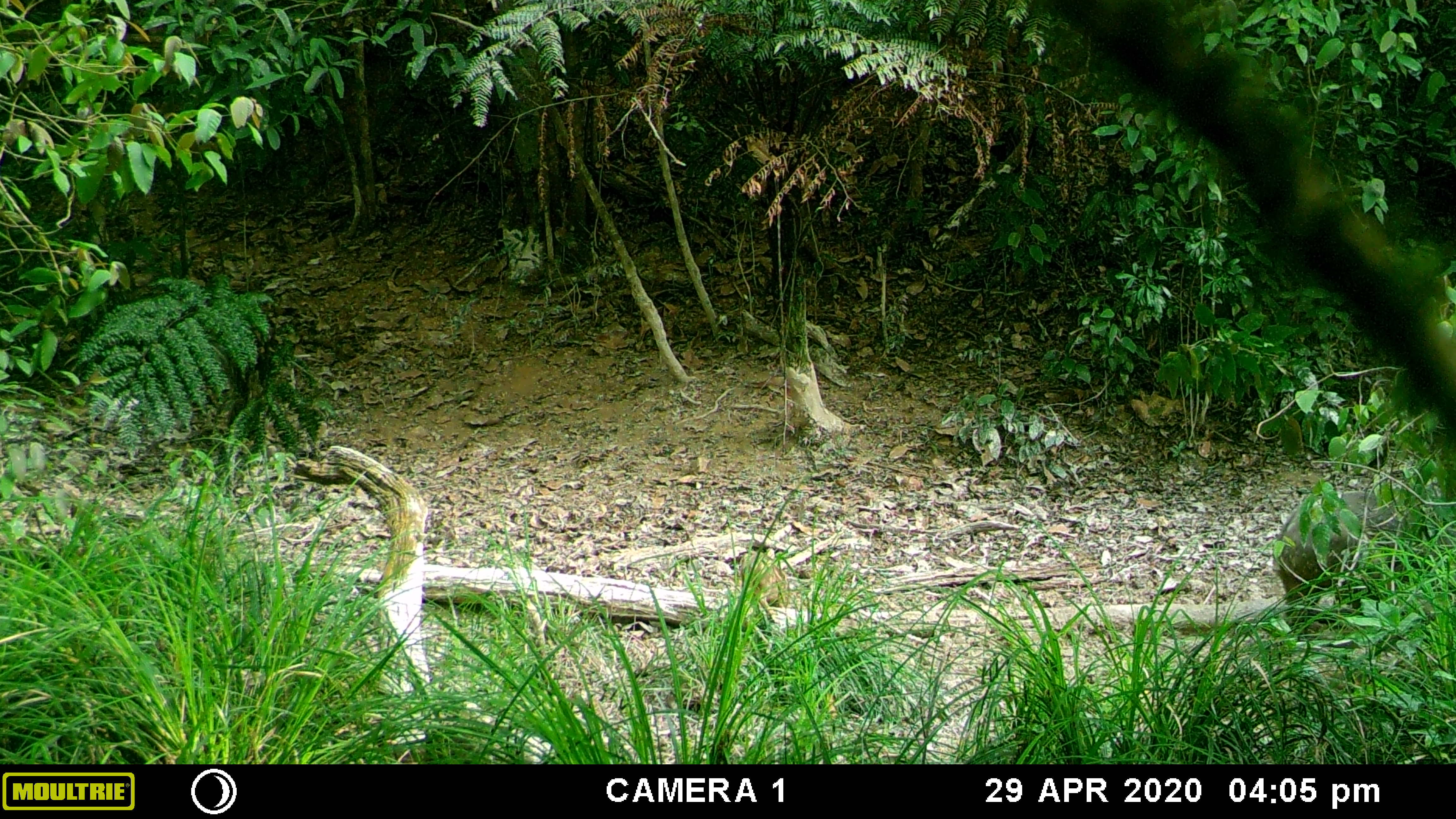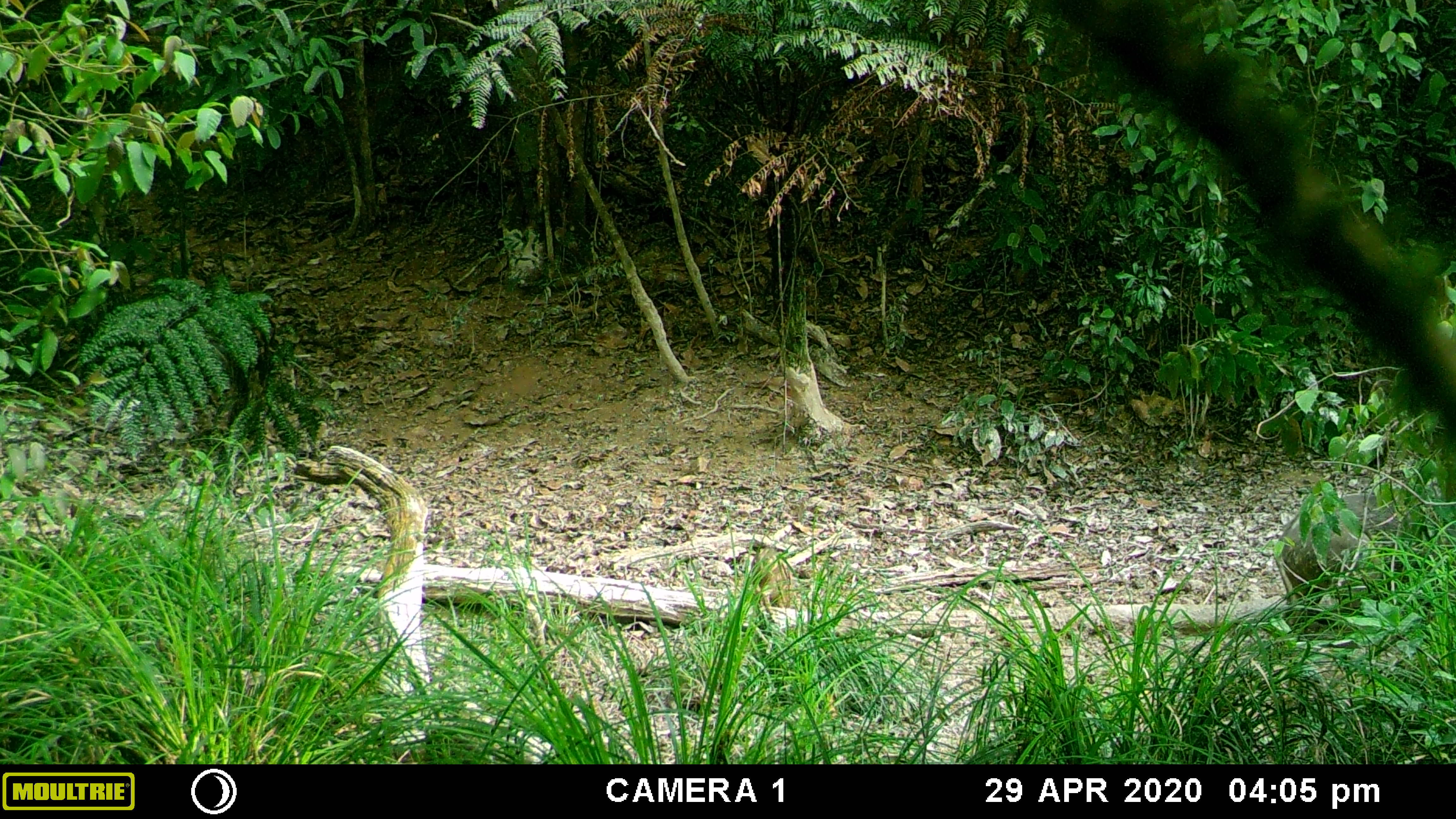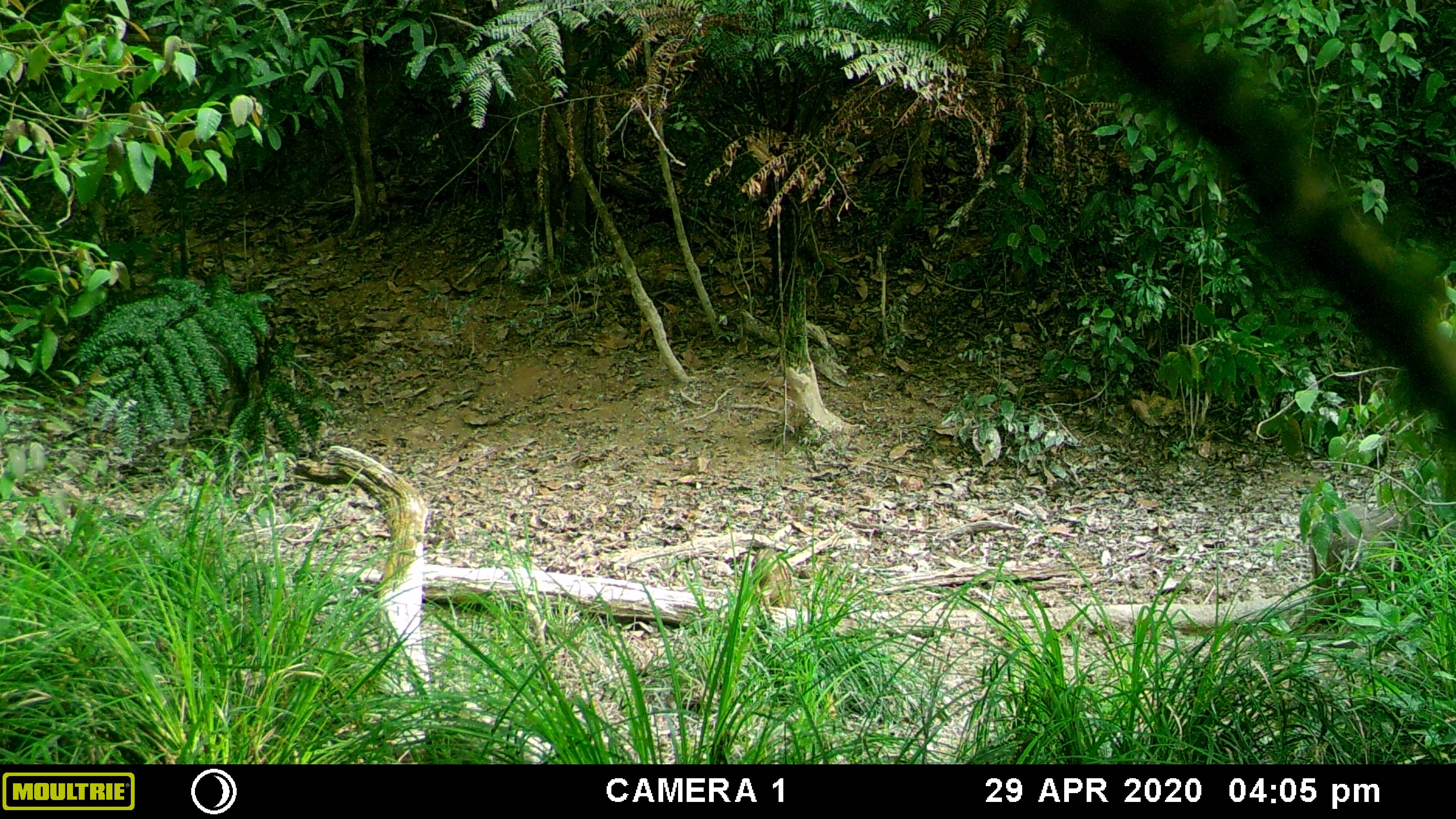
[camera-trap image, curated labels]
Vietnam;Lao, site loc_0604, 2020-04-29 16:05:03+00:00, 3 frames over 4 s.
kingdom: Animalia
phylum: Chordata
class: Mammalia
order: Artiodactyla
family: Suidae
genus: Sus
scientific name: Sus scrofa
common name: eurasian wild pig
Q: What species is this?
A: Eurasian wild pig (Sus scrofa).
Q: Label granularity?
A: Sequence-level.